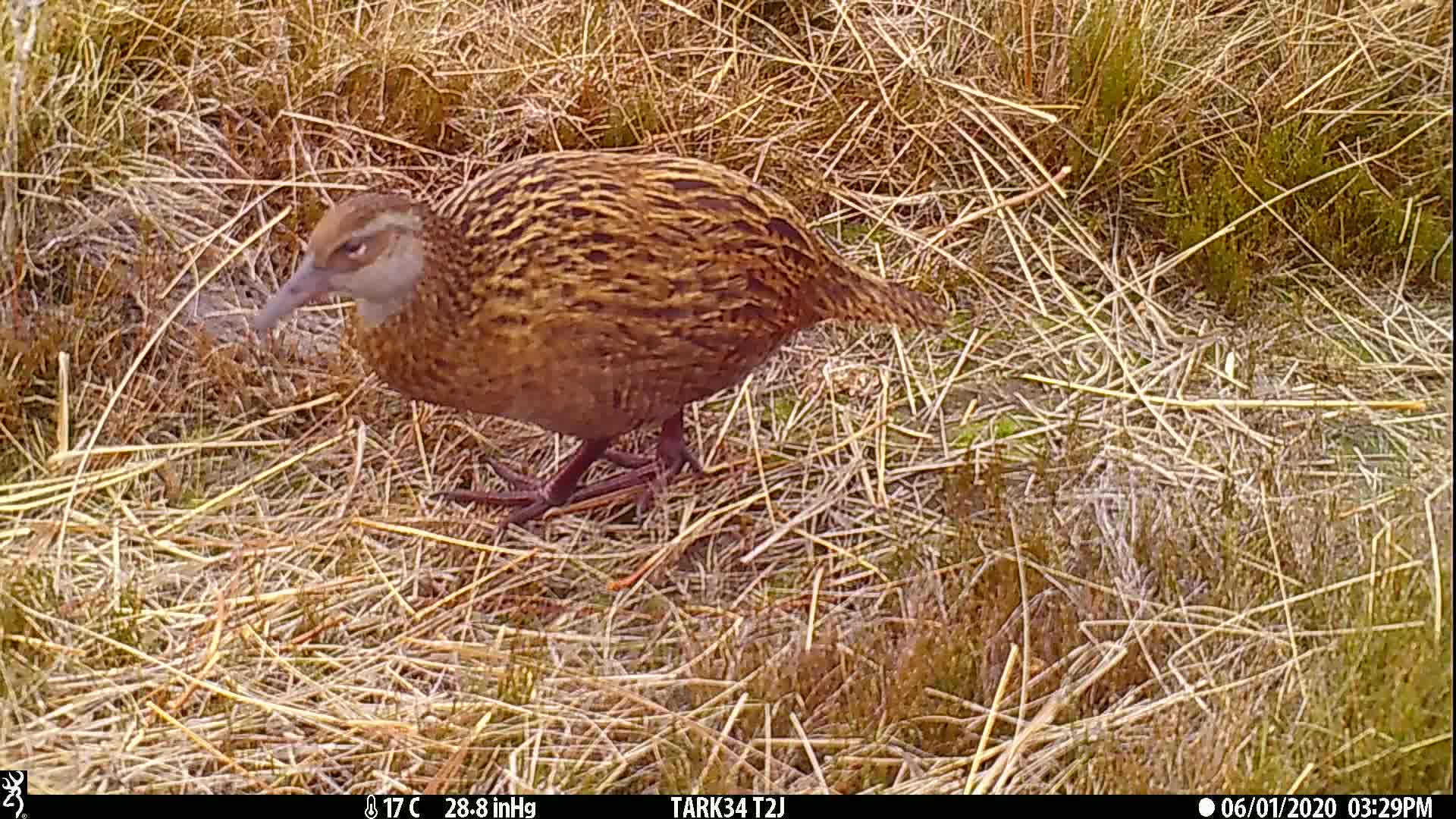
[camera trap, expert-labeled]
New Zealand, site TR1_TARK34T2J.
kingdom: Animalia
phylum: Chordata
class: Aves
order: Gruiformes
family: Rallidae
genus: Gallirallus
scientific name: Gallirallus australis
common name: weka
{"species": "weka (Gallirallus australis)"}